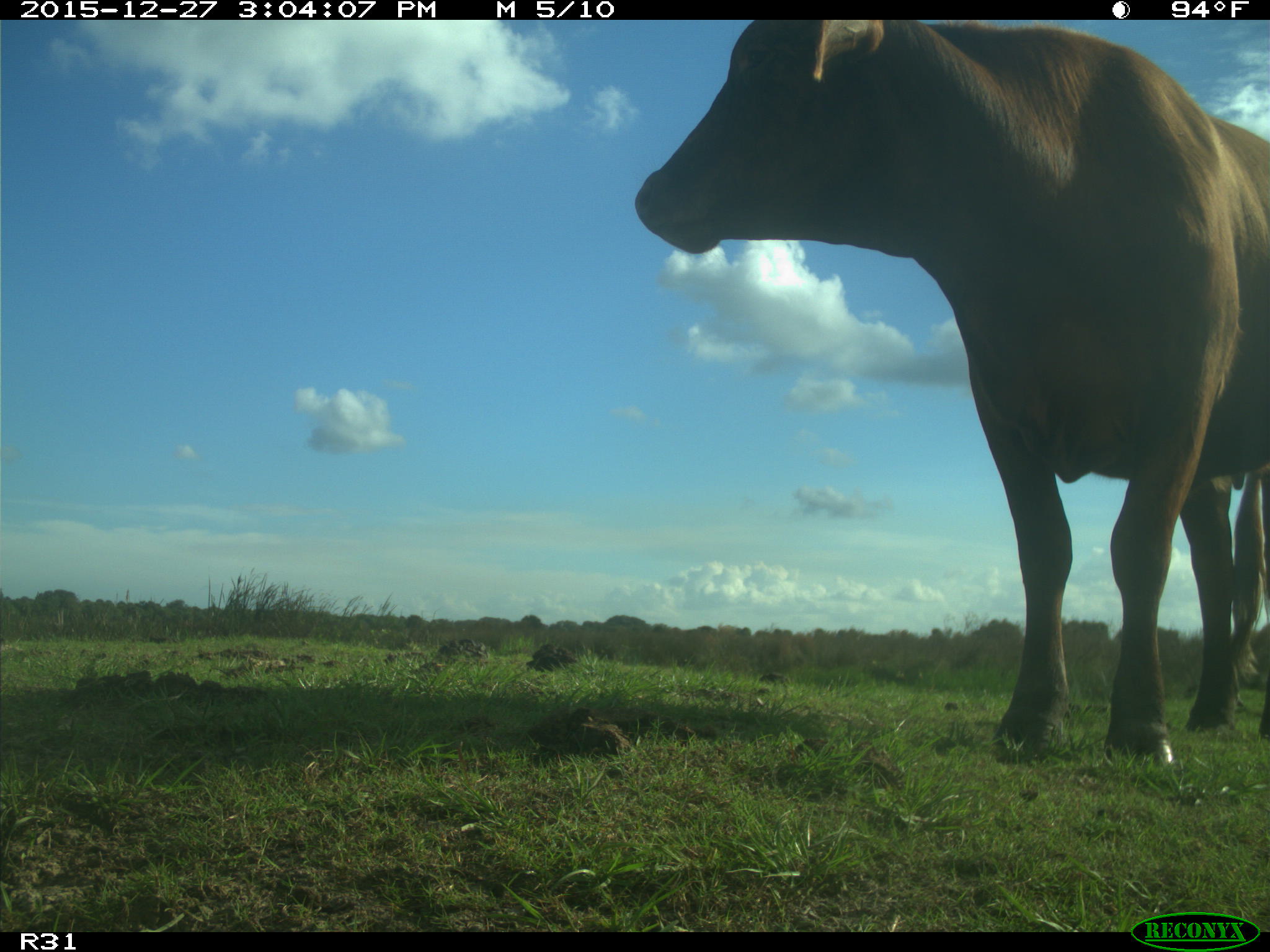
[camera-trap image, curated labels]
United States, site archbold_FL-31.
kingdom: Animalia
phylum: Chordata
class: Mammalia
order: Artiodactyla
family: Bovidae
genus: Bos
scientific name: Bos taurus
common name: domestic cow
Bos taurus (domestic cow).